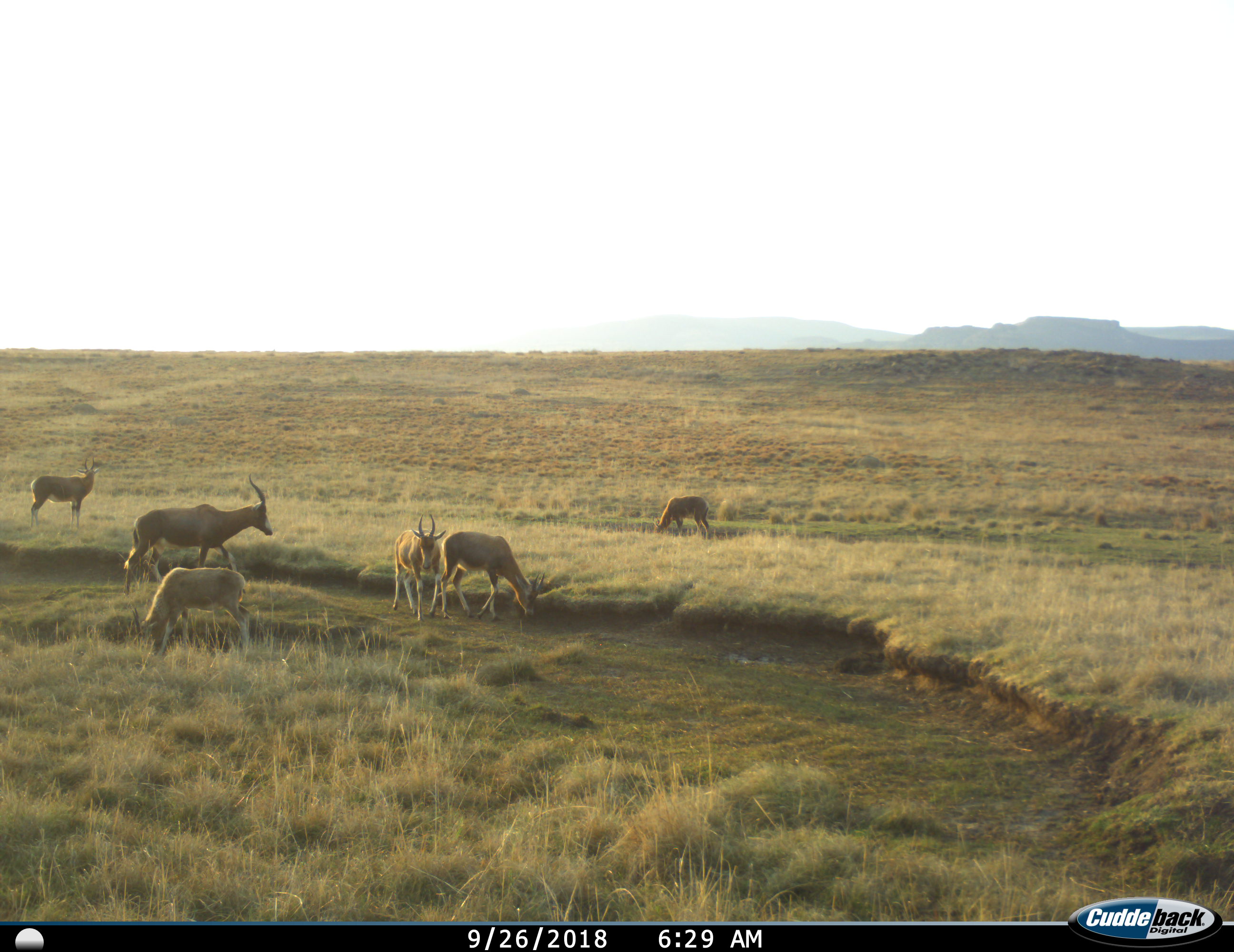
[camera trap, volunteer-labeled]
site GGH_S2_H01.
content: unidentified animal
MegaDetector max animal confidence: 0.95